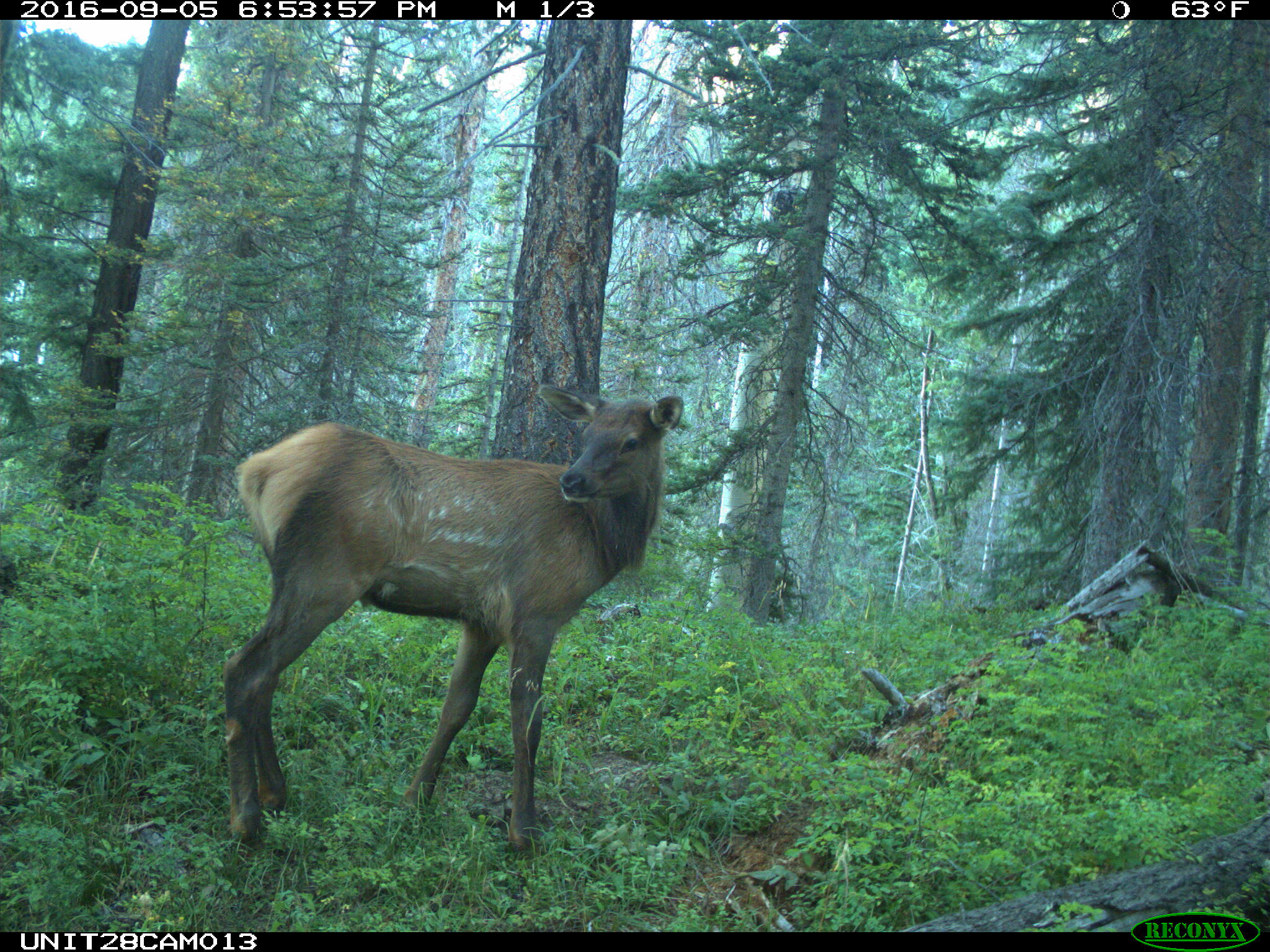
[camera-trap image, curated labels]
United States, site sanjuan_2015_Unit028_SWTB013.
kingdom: Animalia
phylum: Chordata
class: Mammalia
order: Artiodactyla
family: Cervidae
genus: Cervus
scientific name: Cervus elaphus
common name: red deer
Cervus elaphus (red deer).